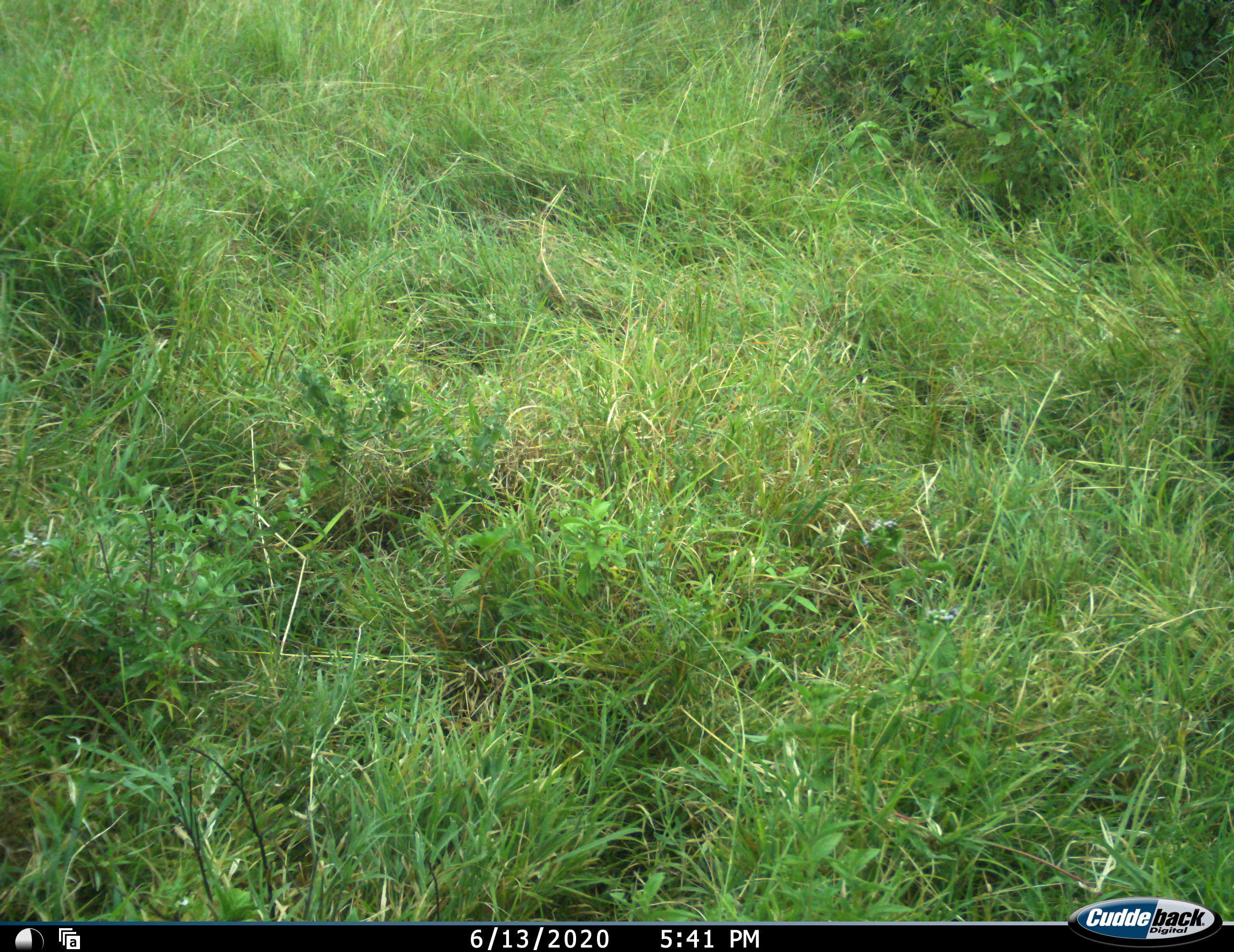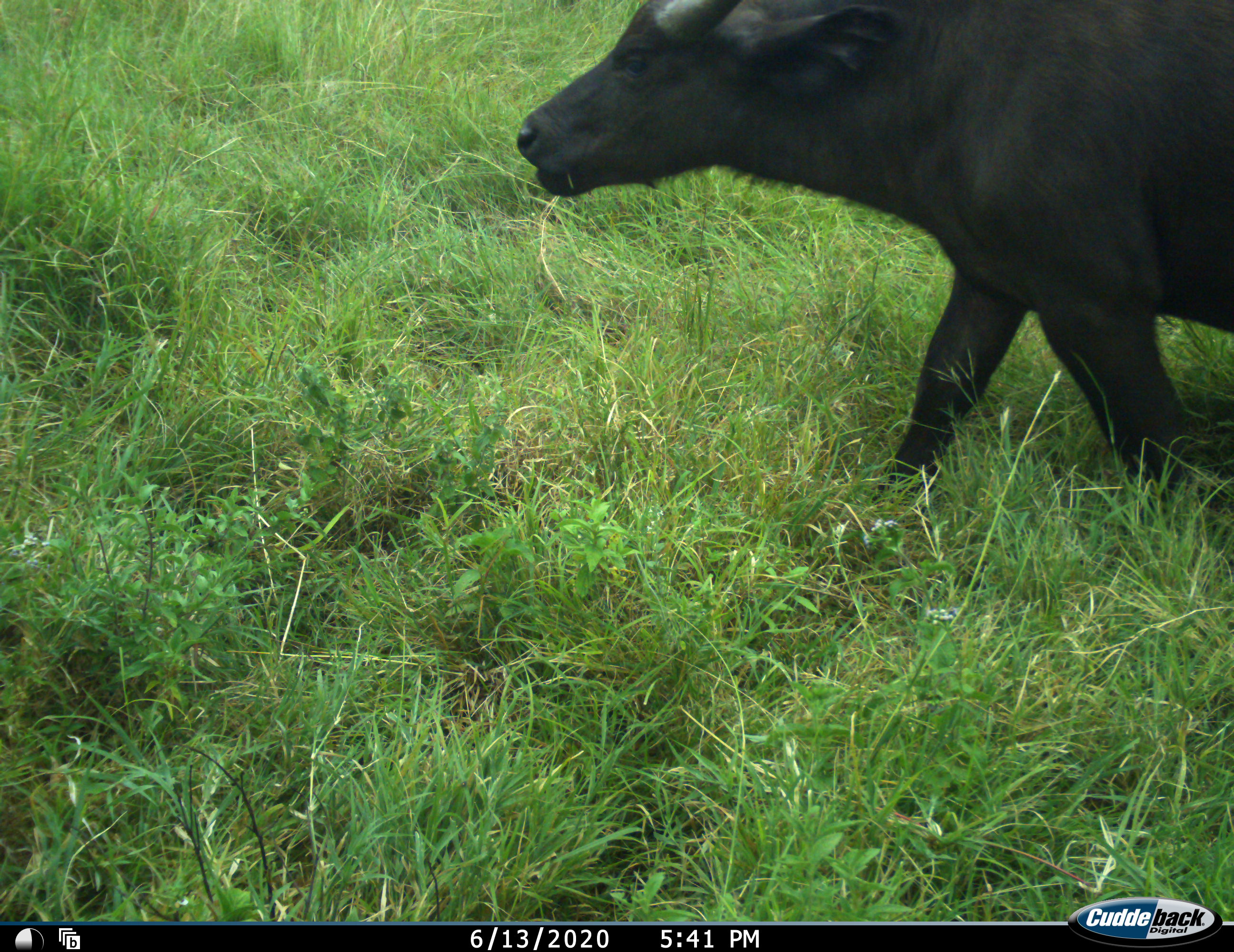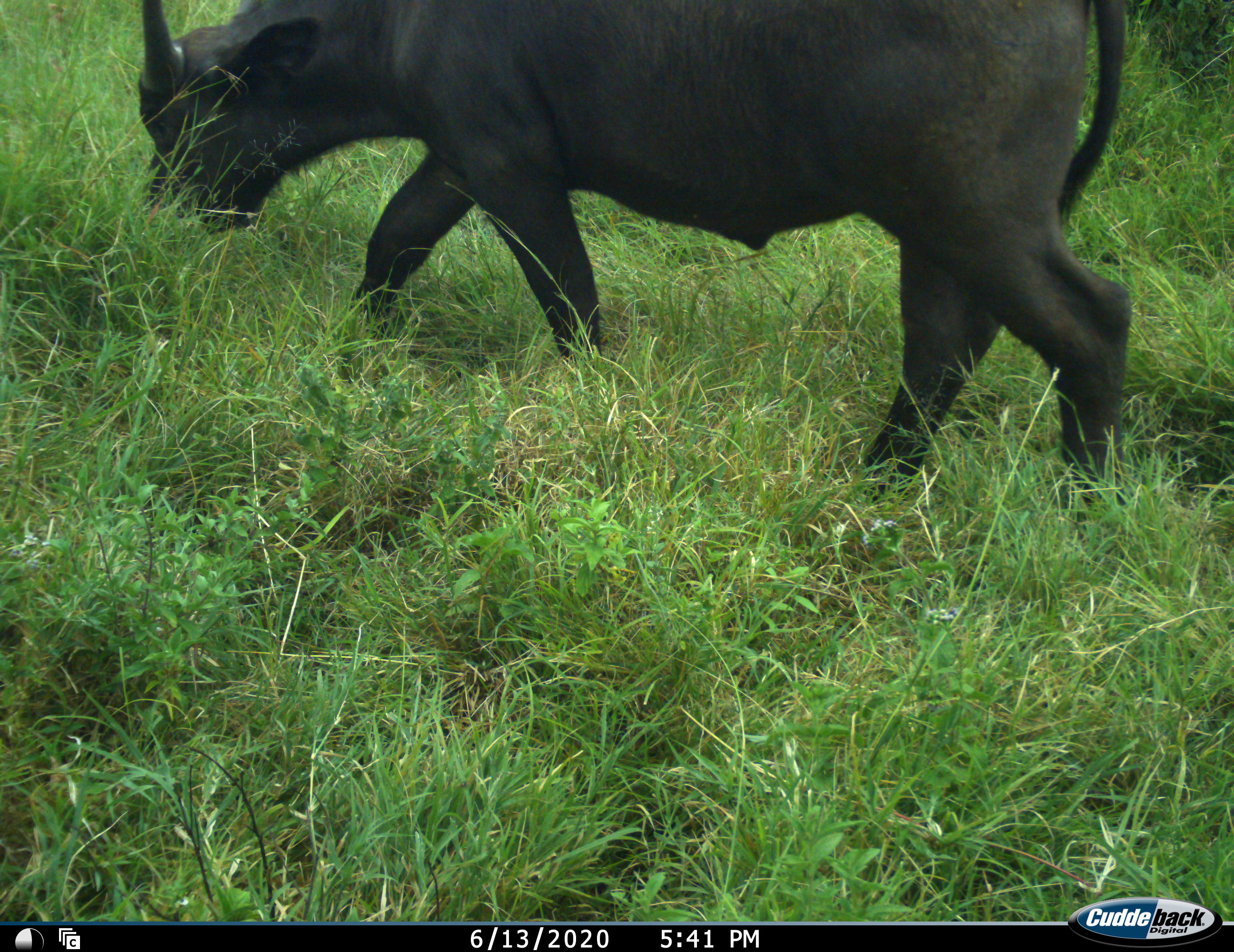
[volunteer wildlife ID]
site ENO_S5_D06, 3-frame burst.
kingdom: Animalia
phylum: Chordata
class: Mammalia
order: Artiodactyla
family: Bovidae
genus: Syncerus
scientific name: Syncerus caffer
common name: african buffalo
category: buffalo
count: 1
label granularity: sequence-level